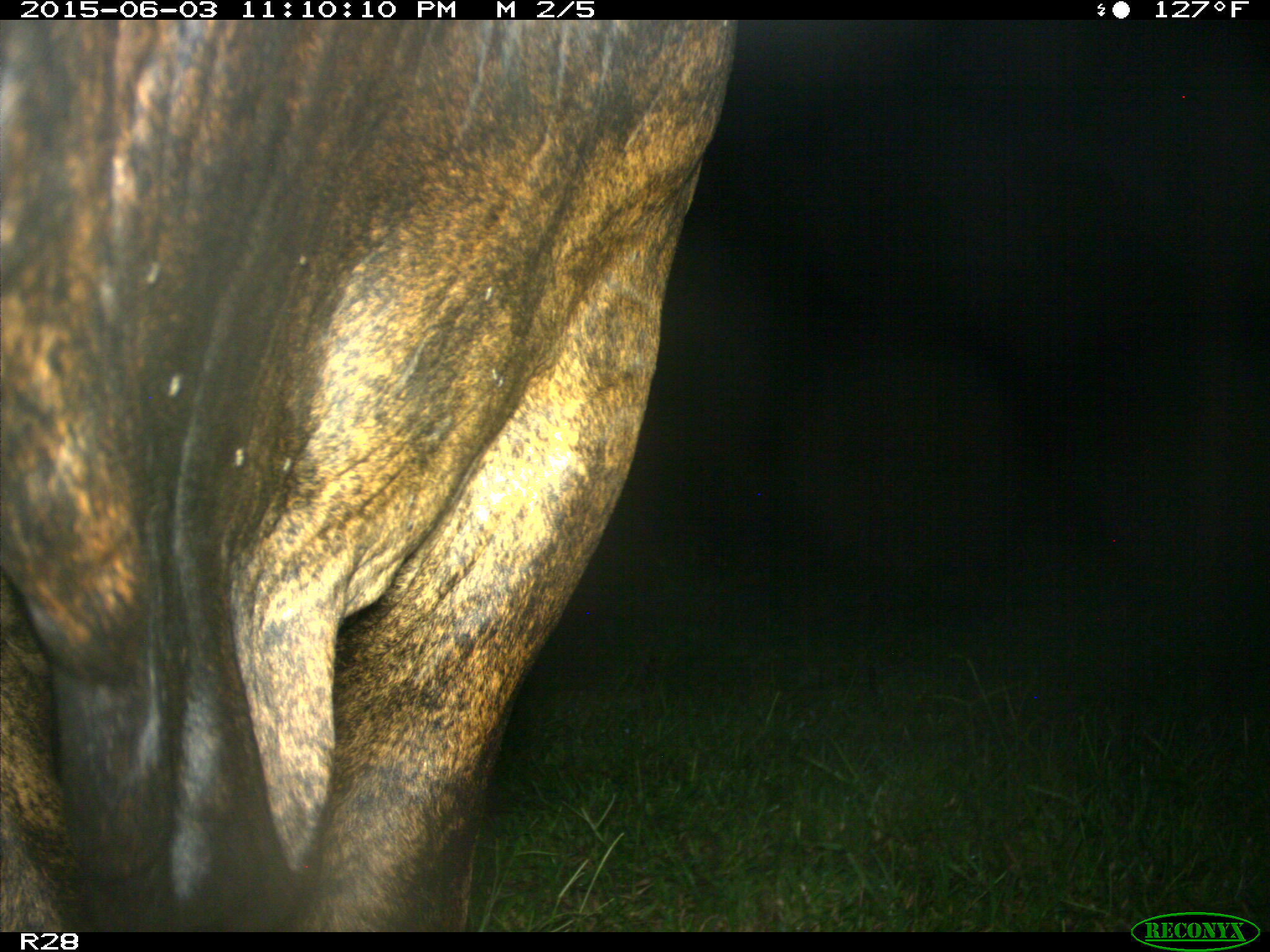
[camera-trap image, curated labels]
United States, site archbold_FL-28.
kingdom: Animalia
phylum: Chordata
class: Mammalia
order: Artiodactyla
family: Bovidae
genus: Bos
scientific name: Bos taurus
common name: domestic cow